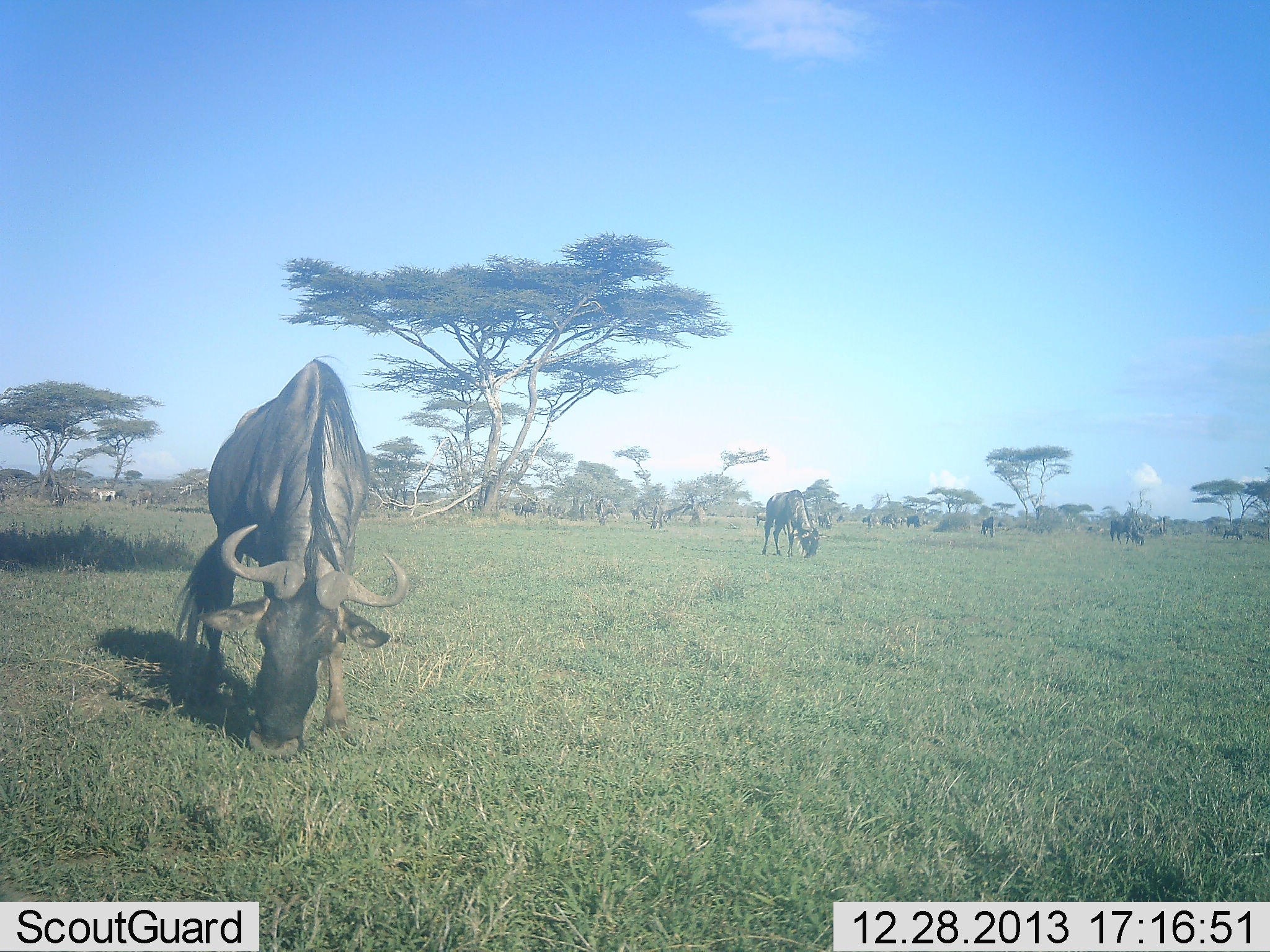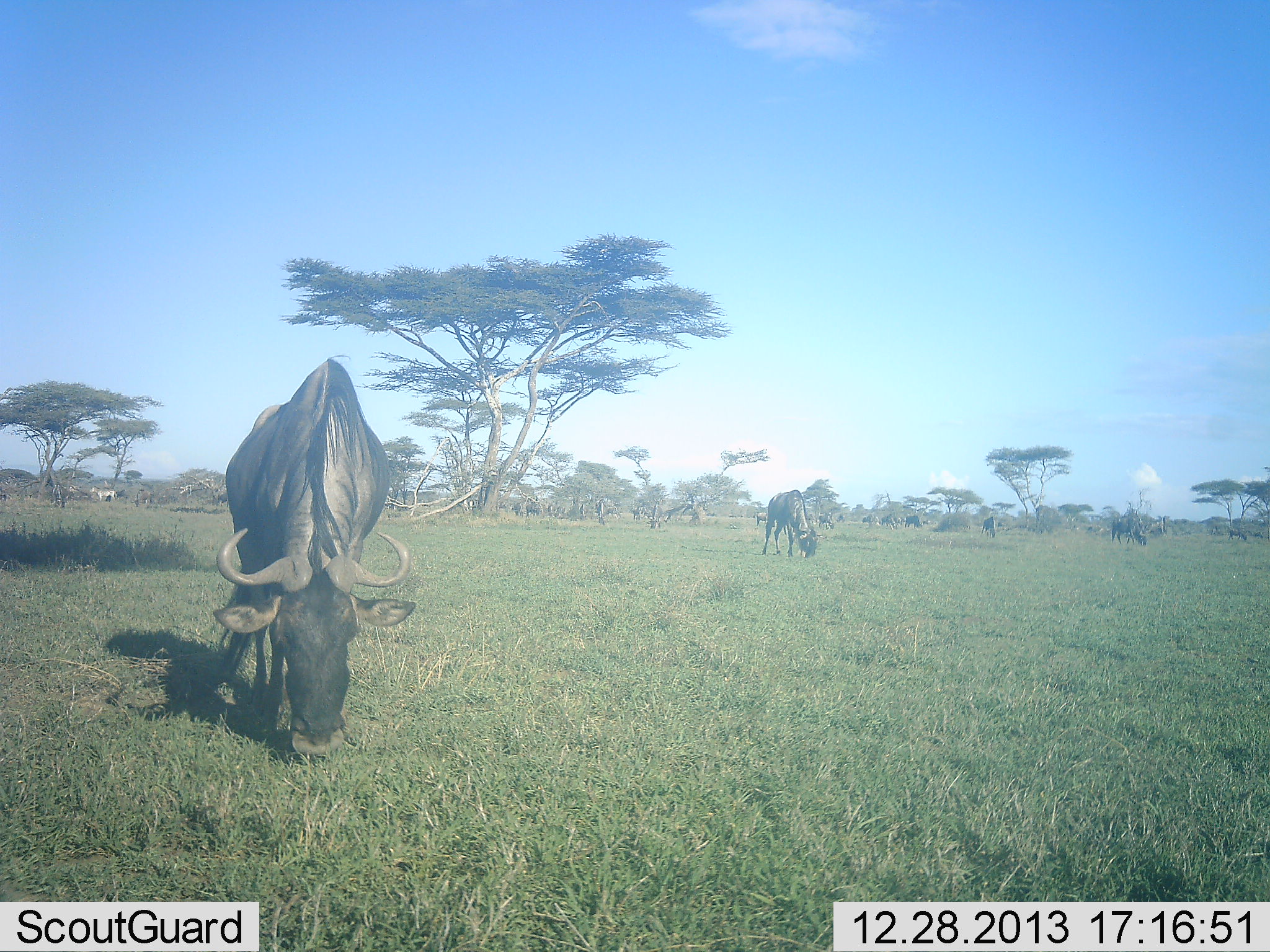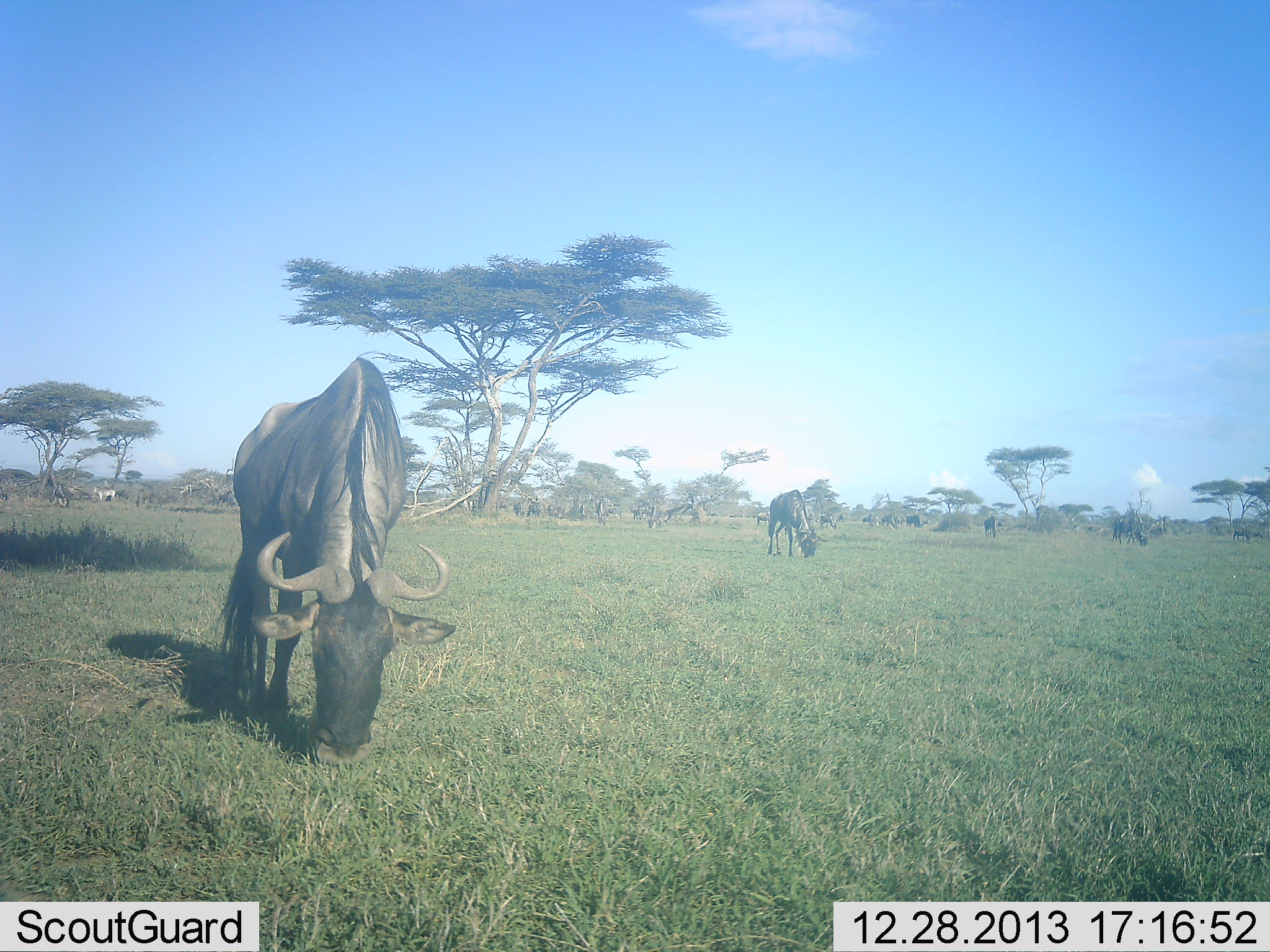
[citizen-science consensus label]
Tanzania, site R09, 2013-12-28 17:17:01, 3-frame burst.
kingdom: Animalia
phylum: Chordata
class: Mammalia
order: Artiodactyla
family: Bovidae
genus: Connochaetes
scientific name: Connochaetes taurinus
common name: blue wildebeest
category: wildebeest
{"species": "wildebeest (blue wildebeest) (Connochaetes taurinus)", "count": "10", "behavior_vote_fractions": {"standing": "30%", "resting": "1%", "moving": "11%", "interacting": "1%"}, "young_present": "0%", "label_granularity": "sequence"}